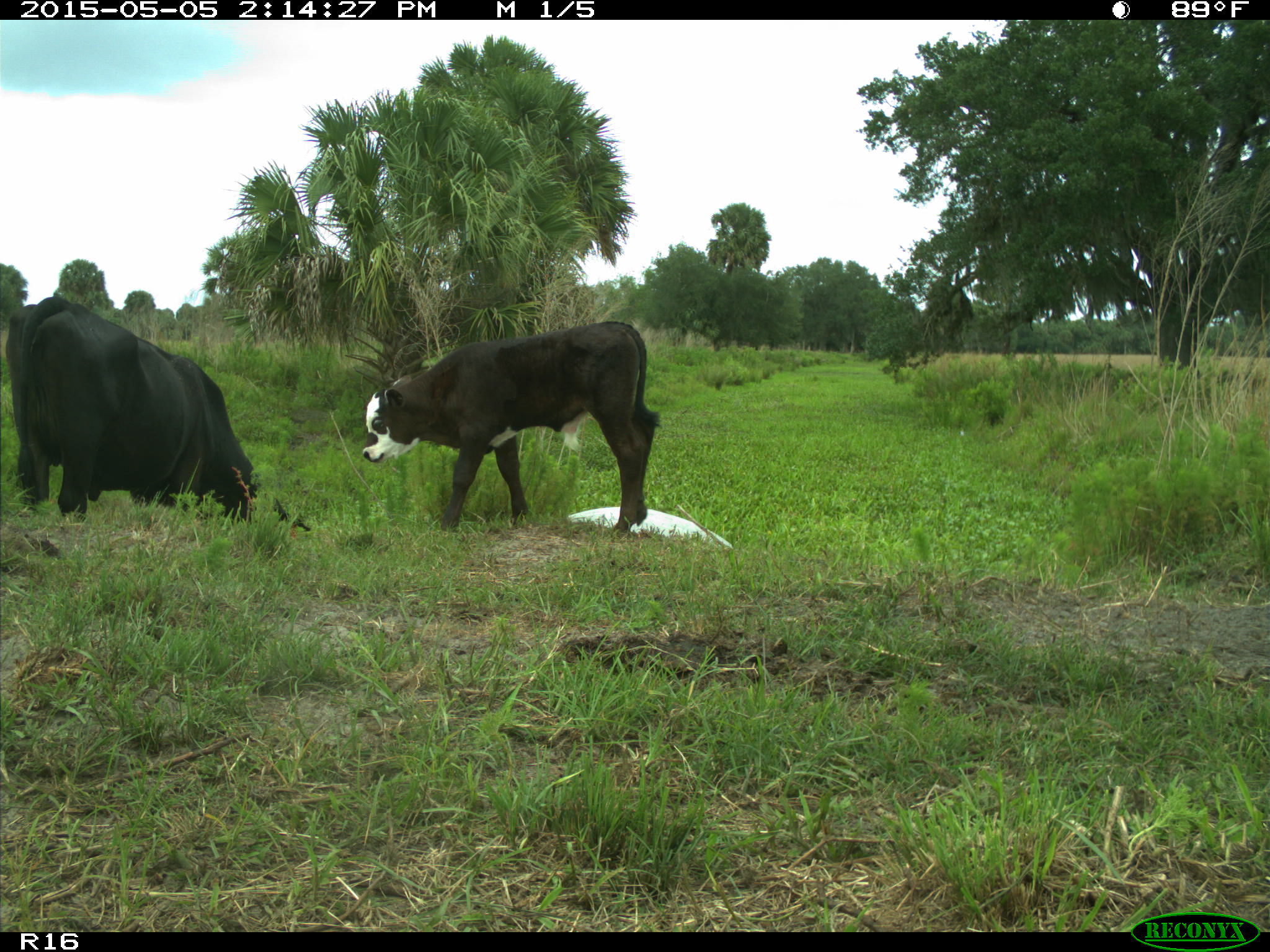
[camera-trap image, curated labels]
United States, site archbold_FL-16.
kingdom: Animalia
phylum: Chordata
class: Mammalia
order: Artiodactyla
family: Bovidae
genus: Bos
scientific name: Bos taurus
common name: domestic cow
Bos taurus (domestic cow).